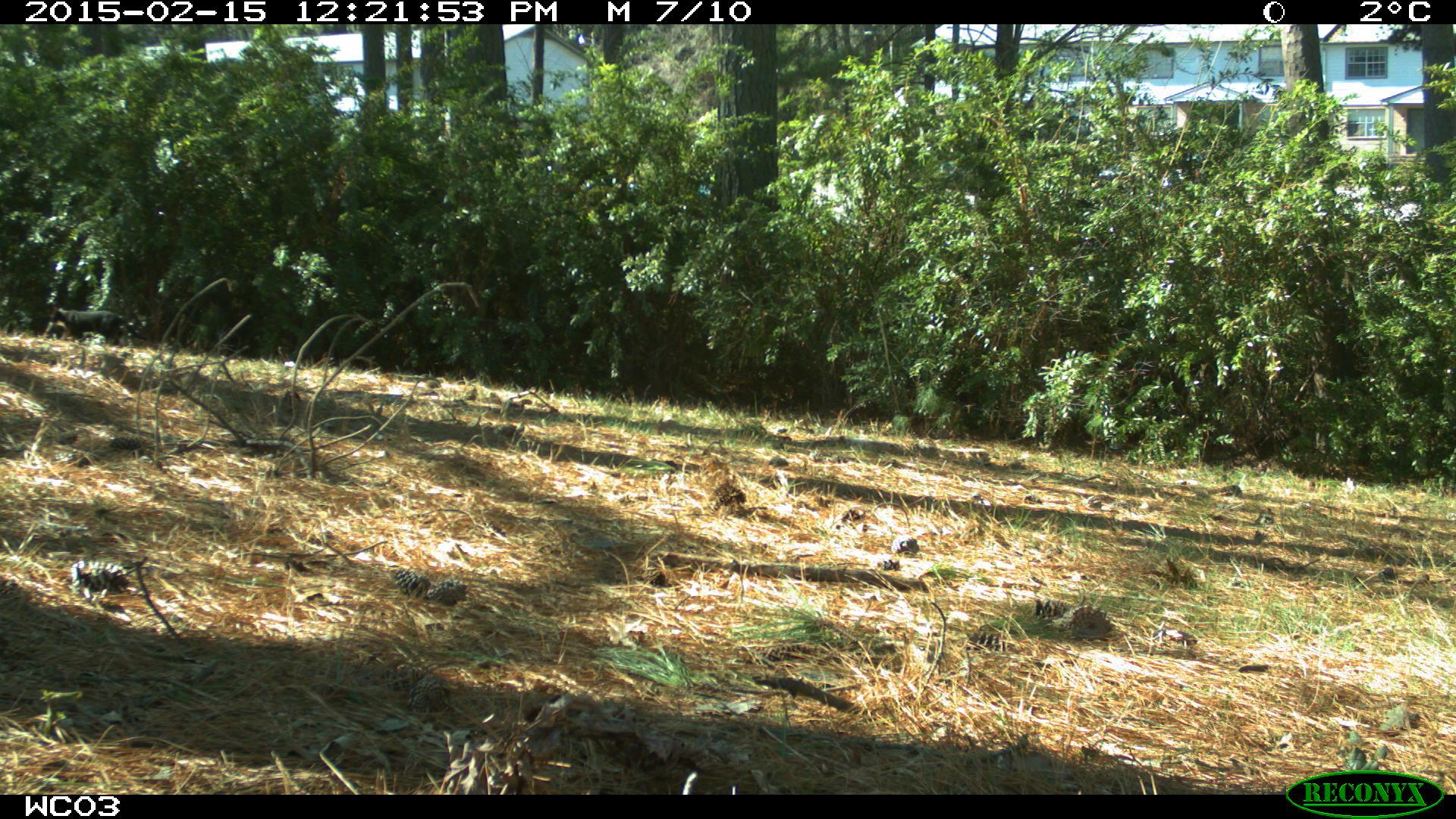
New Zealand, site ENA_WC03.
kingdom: Animalia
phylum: Chordata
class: Mammalia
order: Carnivora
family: Felidae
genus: Felis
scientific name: Felis catus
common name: domestic cat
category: cat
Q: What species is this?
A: Cat (domestic cat) (Felis catus).